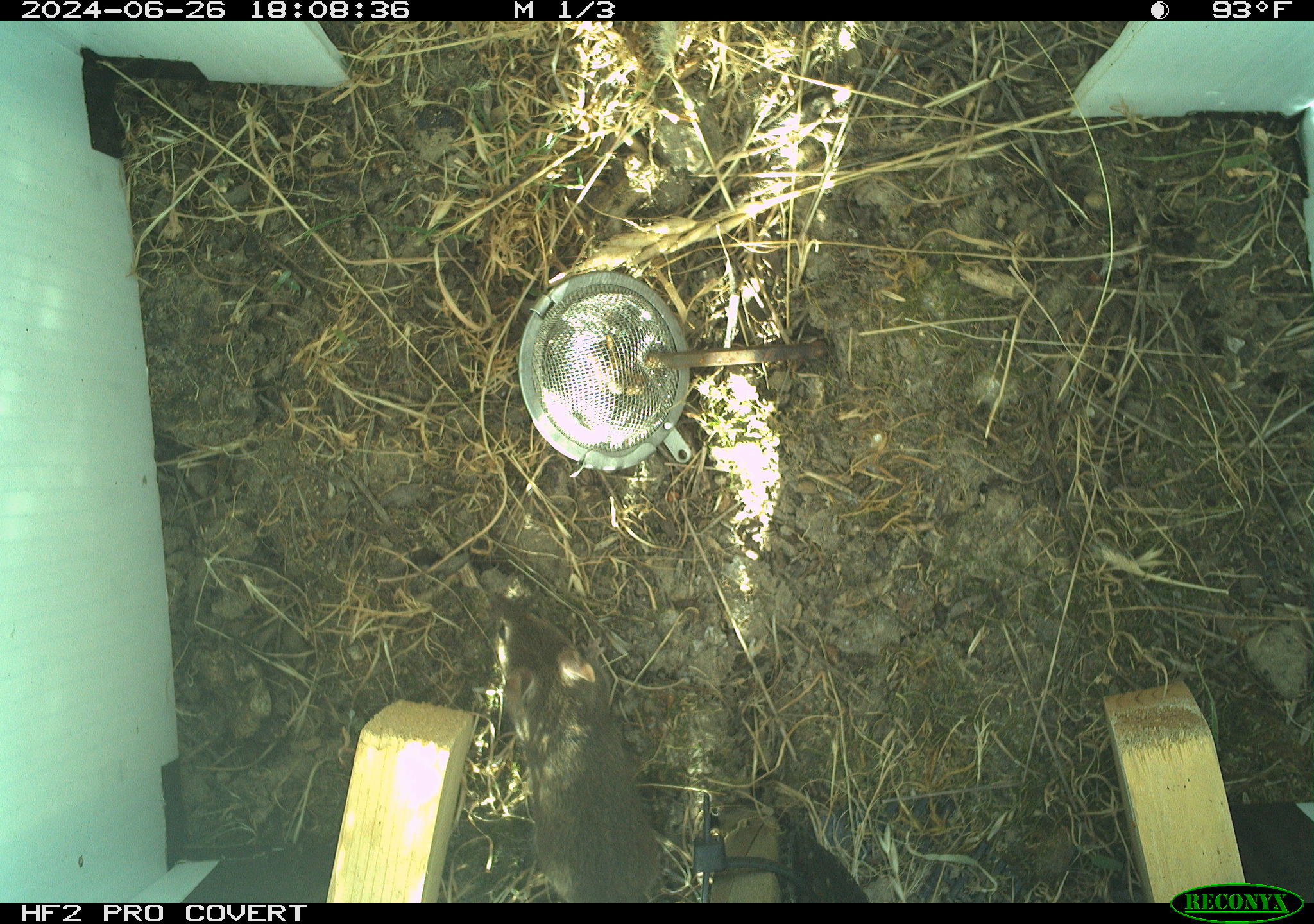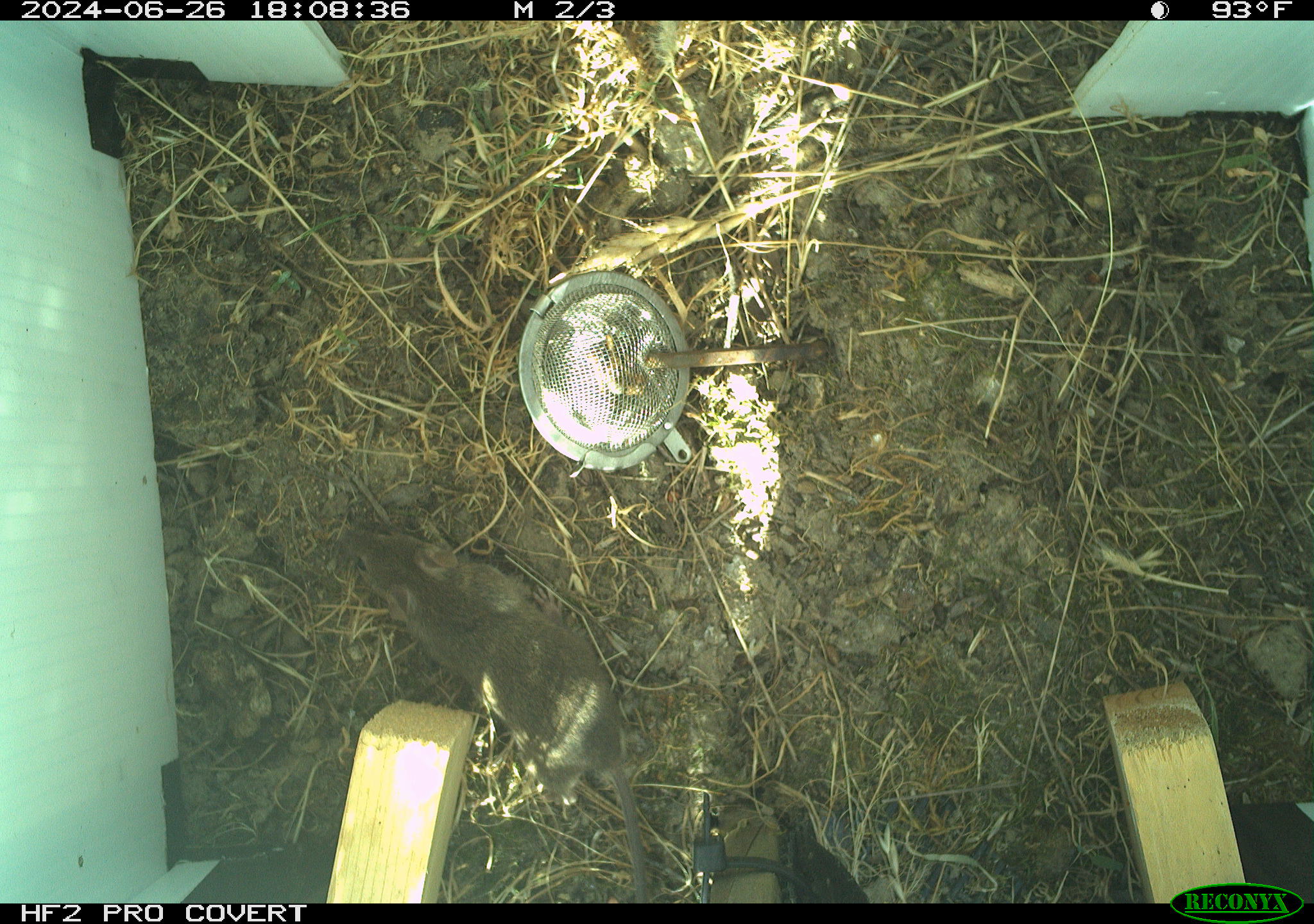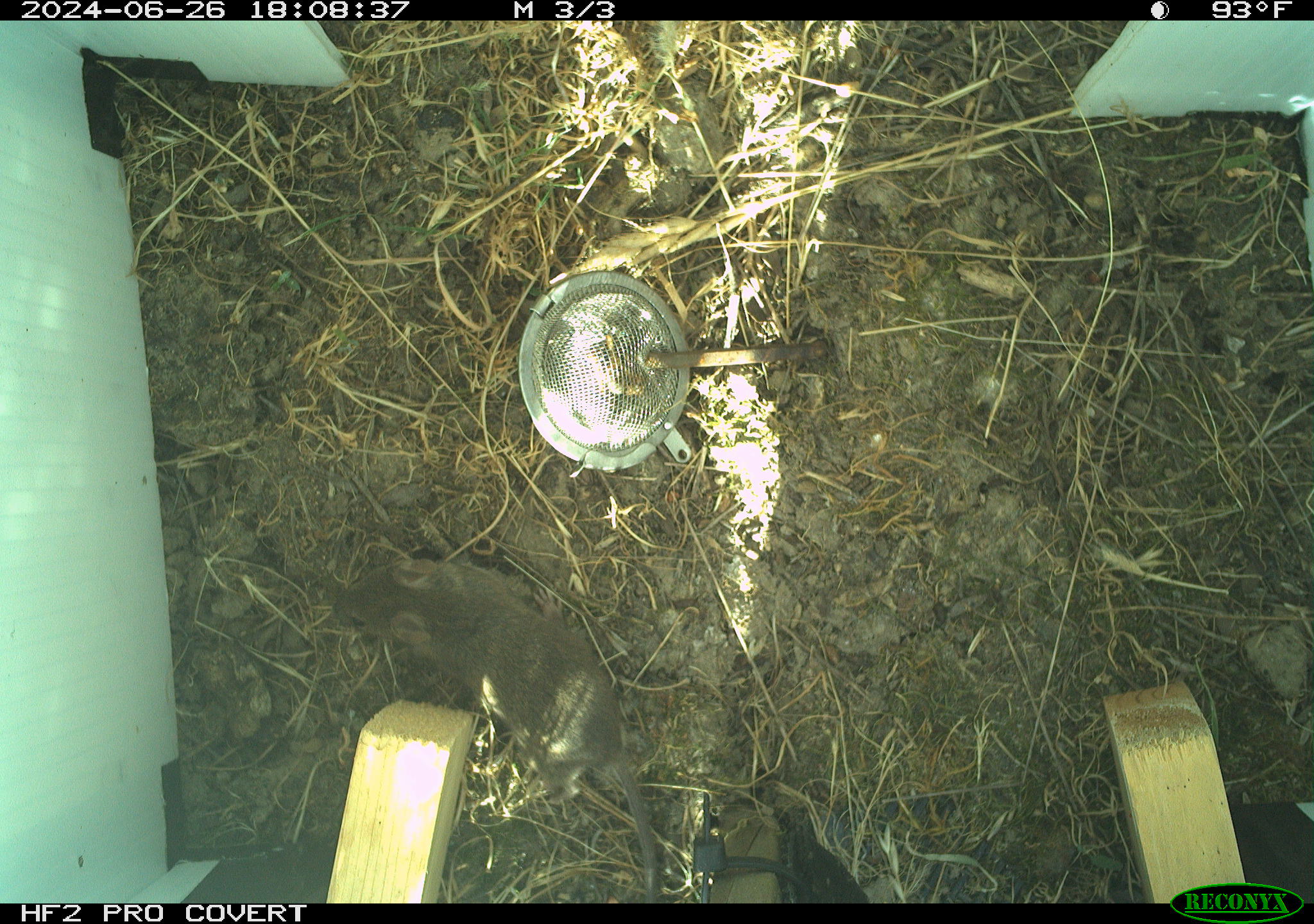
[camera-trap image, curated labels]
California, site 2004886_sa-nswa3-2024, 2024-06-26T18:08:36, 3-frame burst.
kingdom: Animalia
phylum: Chordata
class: Mammalia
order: Rodentia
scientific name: Rodentia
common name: rodent